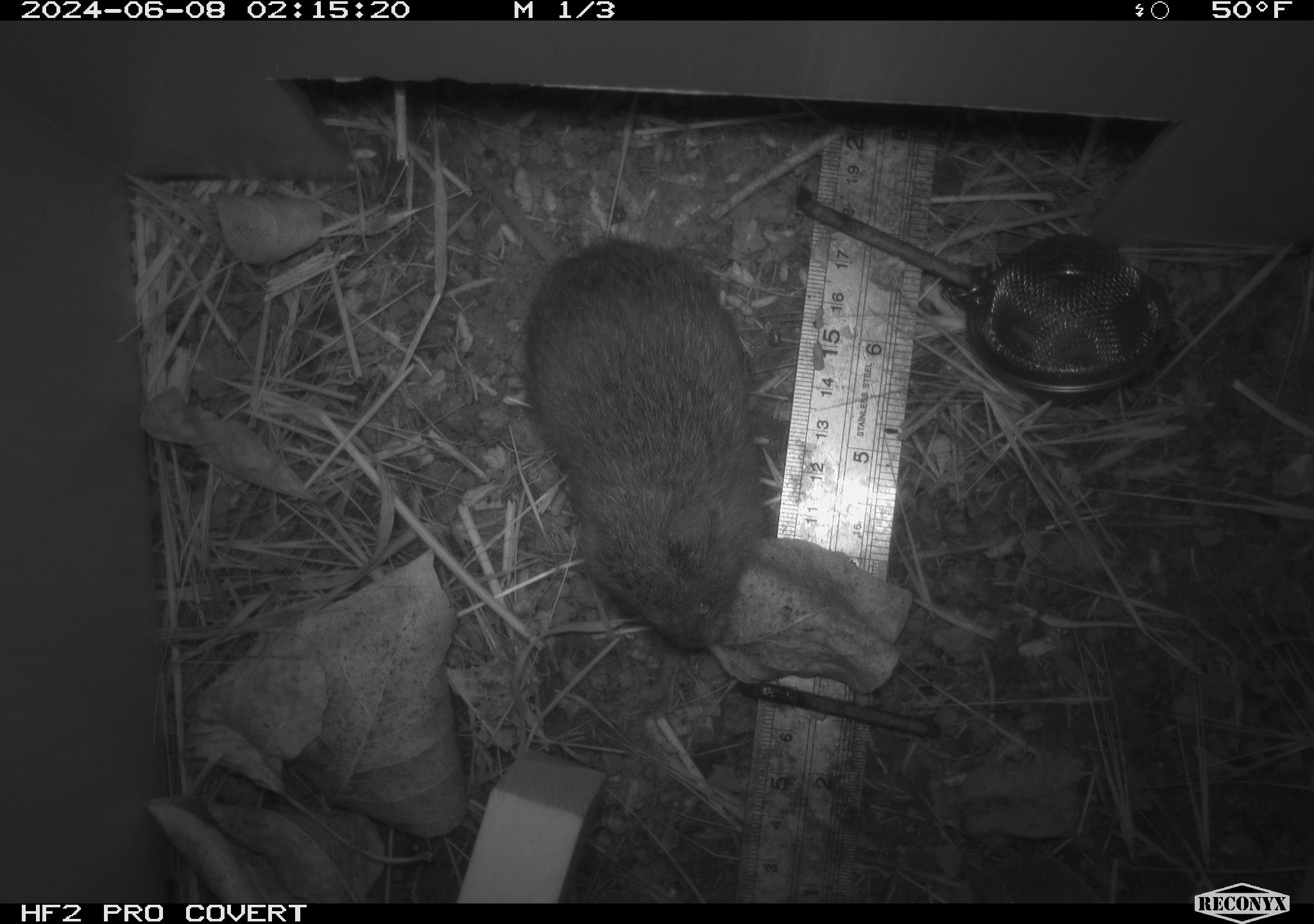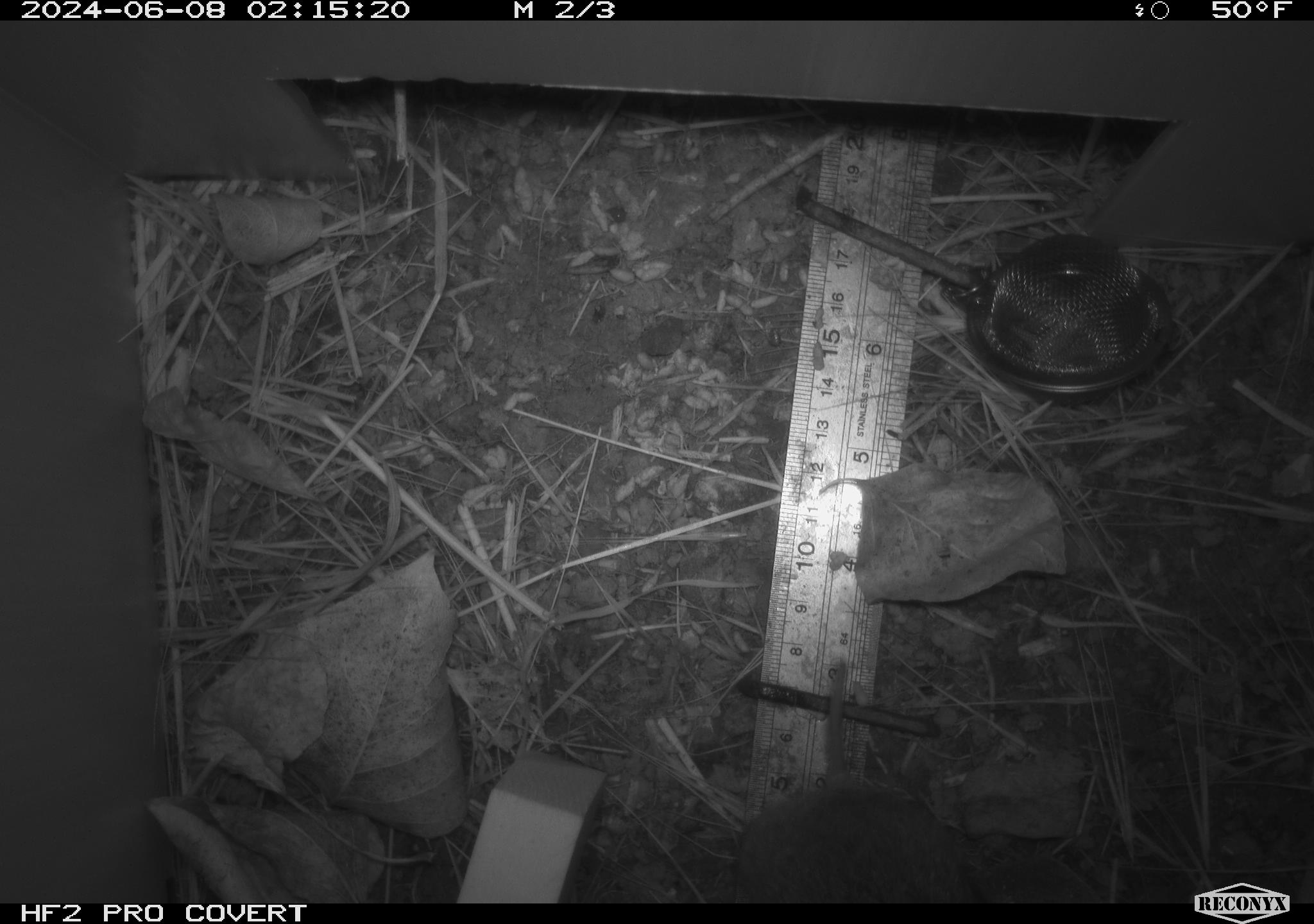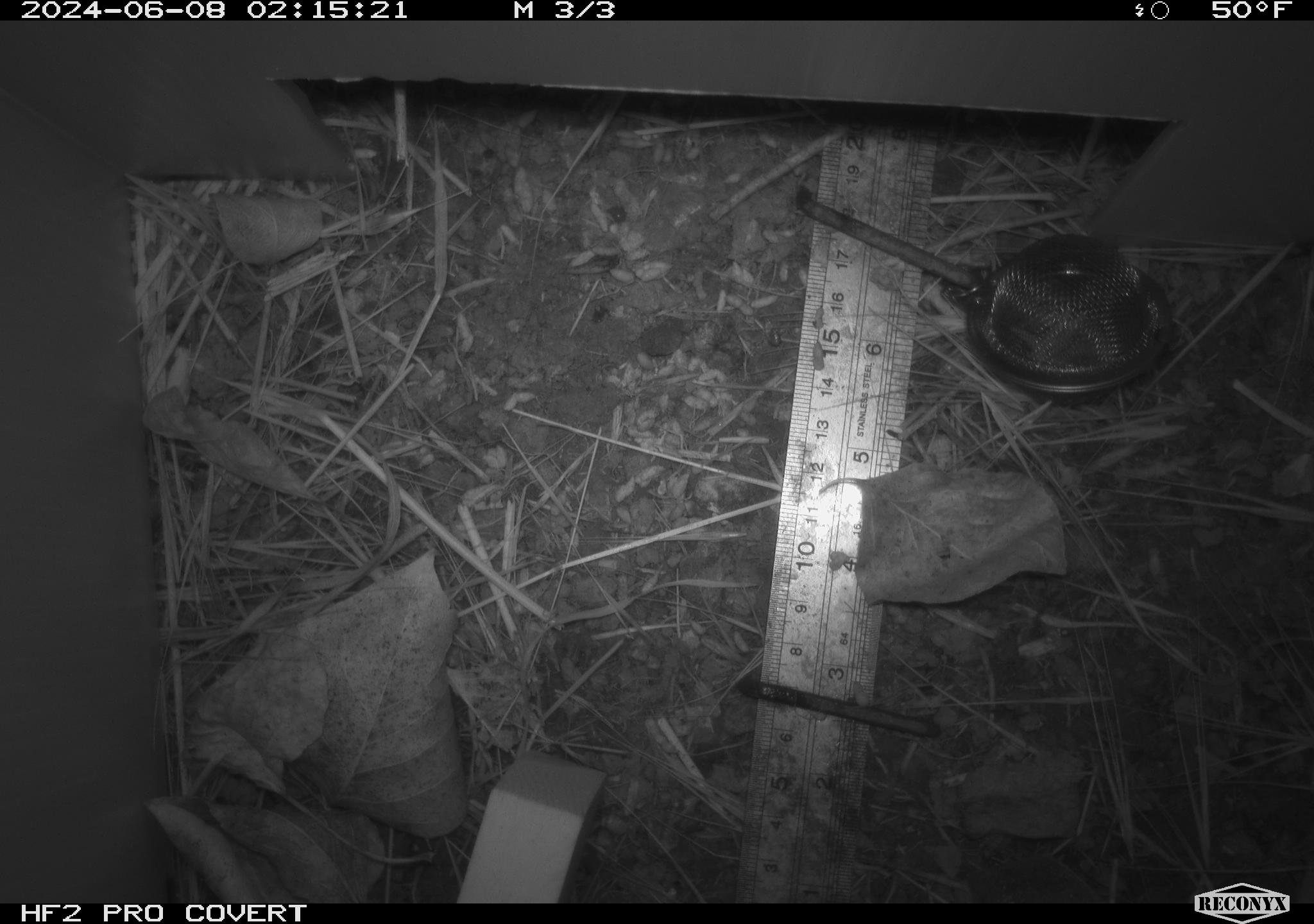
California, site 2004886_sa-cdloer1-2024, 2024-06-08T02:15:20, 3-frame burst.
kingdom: Animalia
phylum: Chordata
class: Mammalia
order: Rodentia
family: Cricetidae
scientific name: Arvicolinae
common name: voles, lemmings, and muskrats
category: arvicolinae subfamily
Arvicolinae subfamily (voles, lemmings, and muskrats) (Arvicolinae).